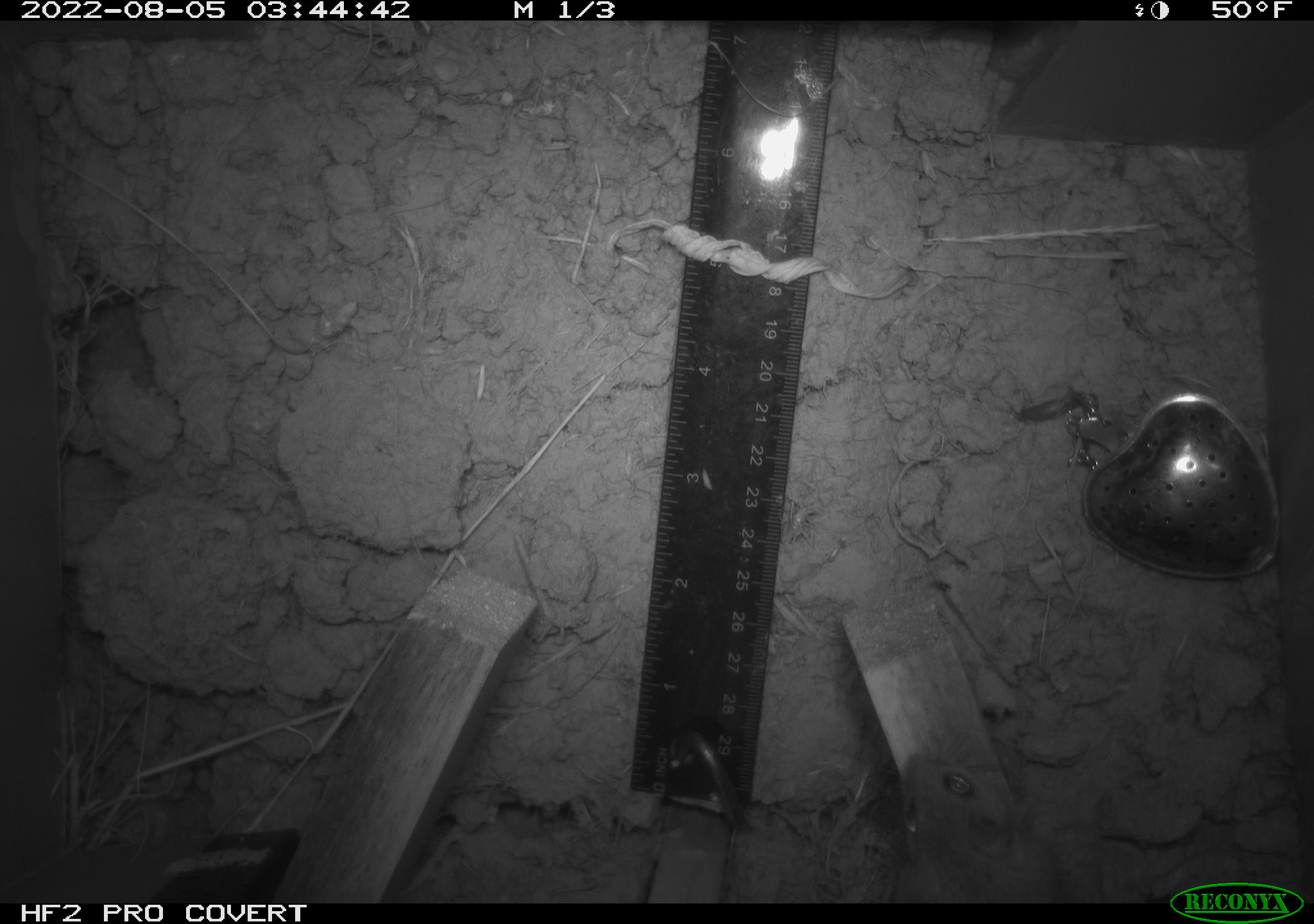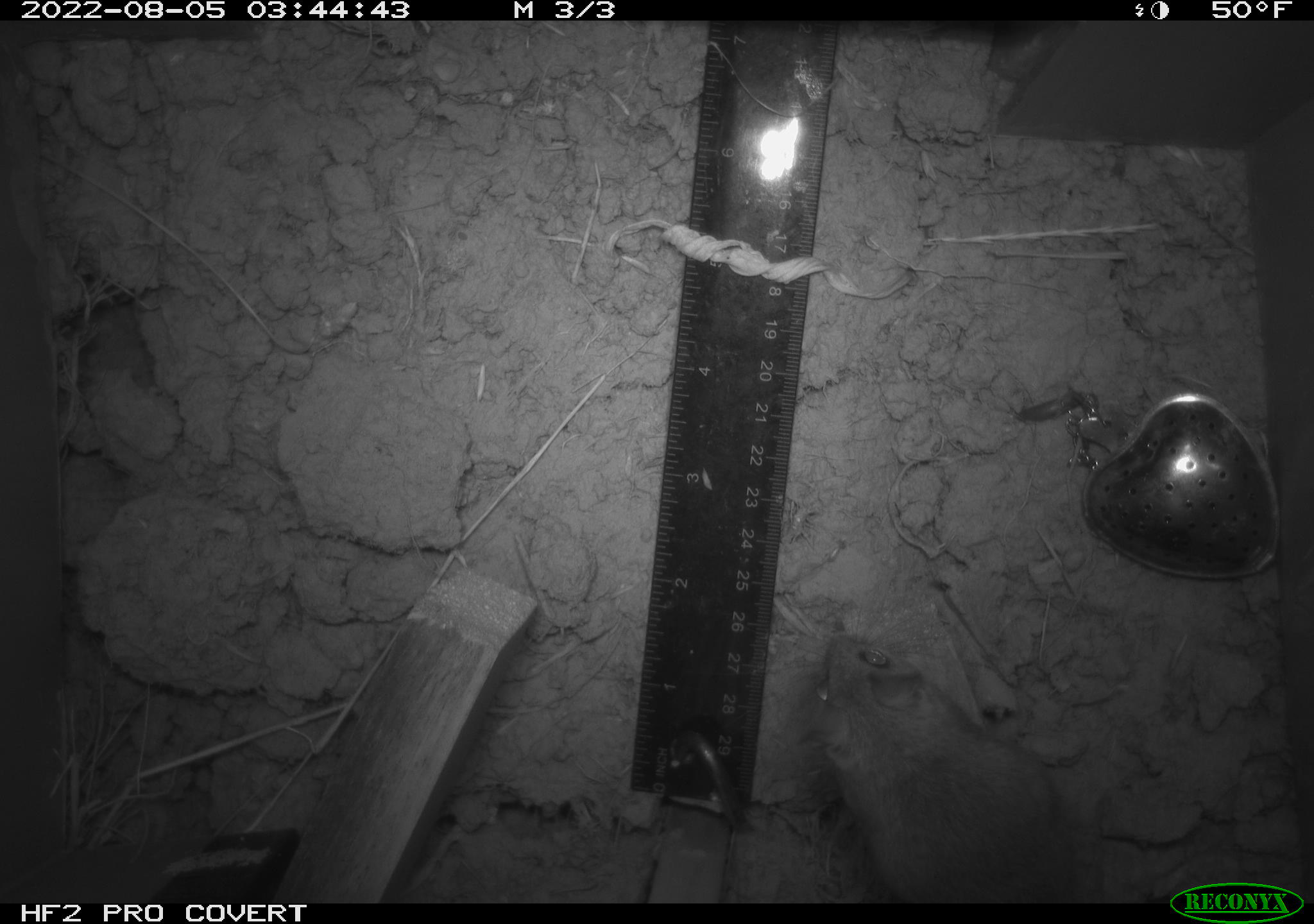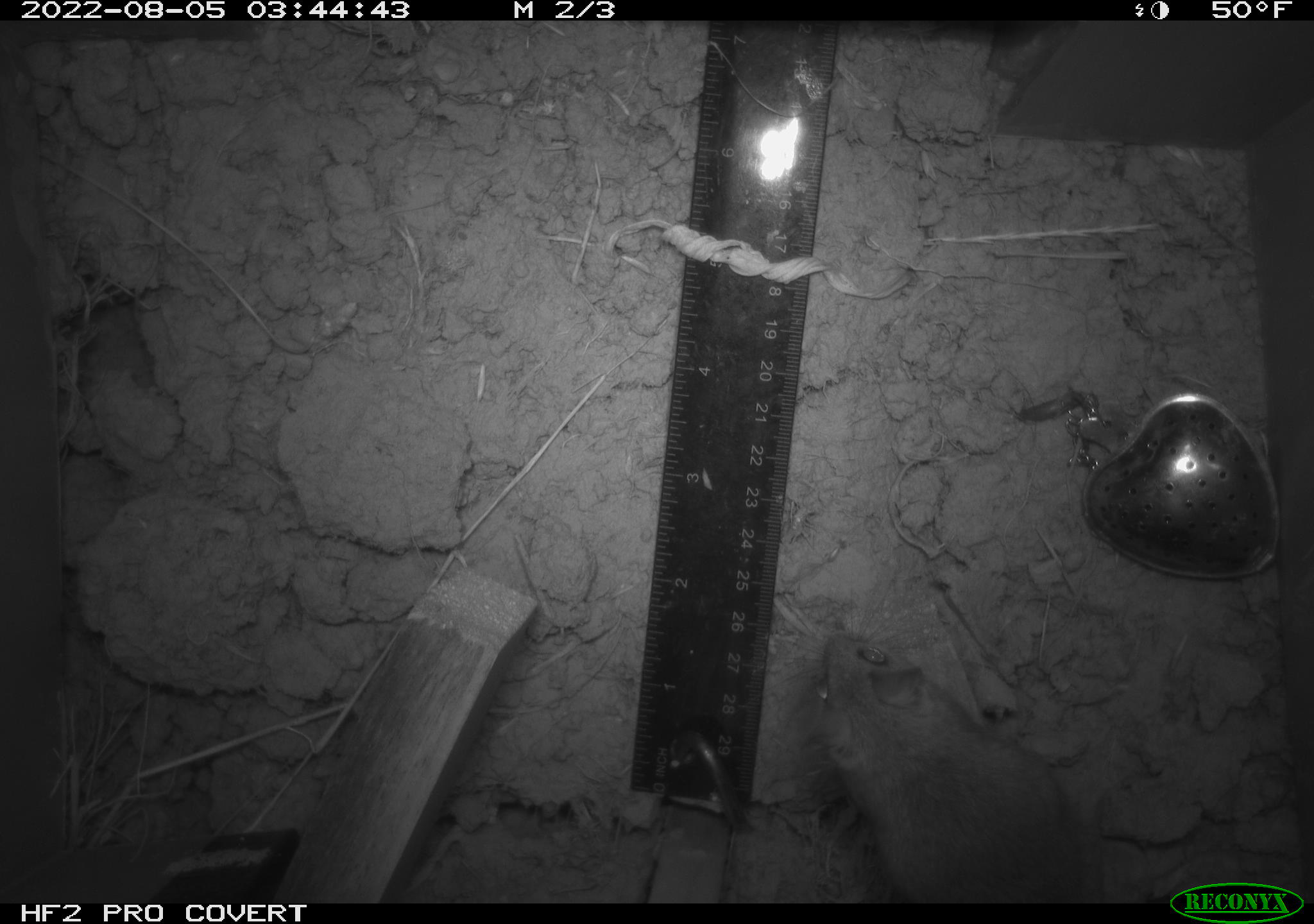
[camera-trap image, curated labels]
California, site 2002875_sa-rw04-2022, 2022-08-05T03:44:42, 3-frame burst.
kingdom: Animalia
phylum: Chordata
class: Mammalia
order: Rodentia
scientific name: Rodentia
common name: mouse species